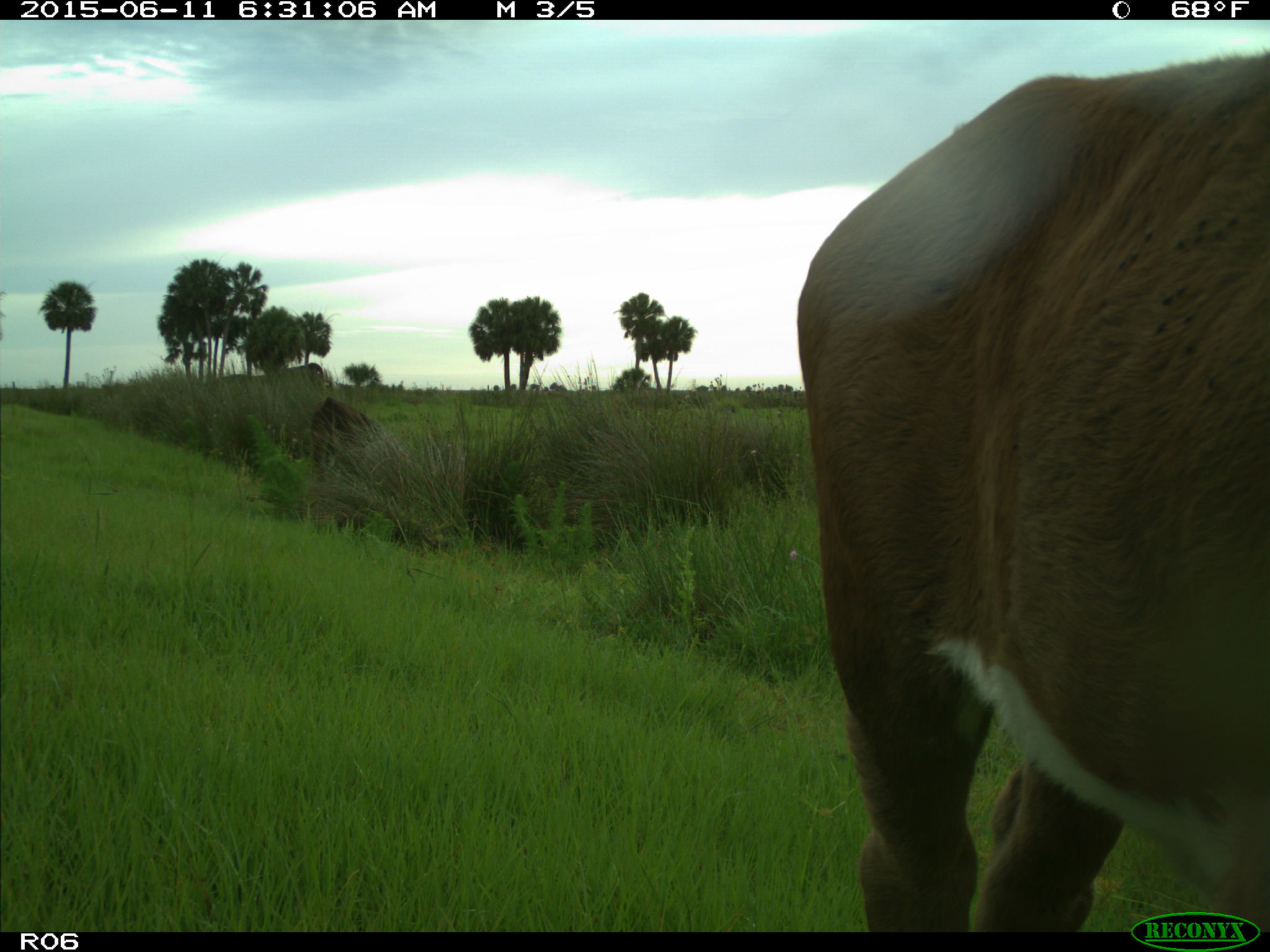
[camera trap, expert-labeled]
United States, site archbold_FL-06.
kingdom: Animalia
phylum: Chordata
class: Mammalia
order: Artiodactyla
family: Bovidae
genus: Bos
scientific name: Bos taurus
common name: domestic cow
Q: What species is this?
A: Bos taurus (domestic cow).